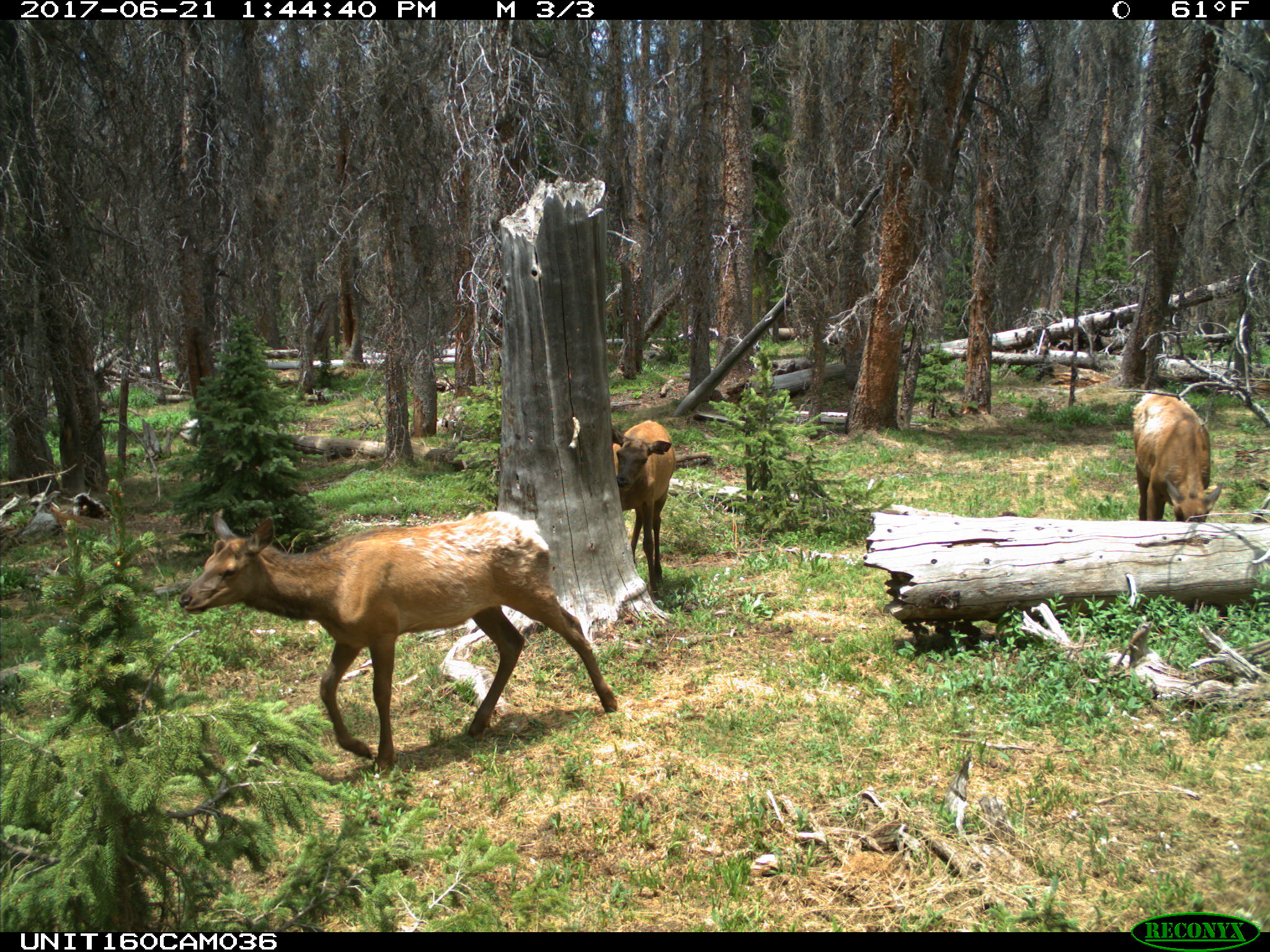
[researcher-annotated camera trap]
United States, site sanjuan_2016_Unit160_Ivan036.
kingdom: Animalia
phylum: Chordata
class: Mammalia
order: Artiodactyla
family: Cervidae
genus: Cervus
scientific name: Cervus elaphus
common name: red deer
Cervus elaphus (red deer).